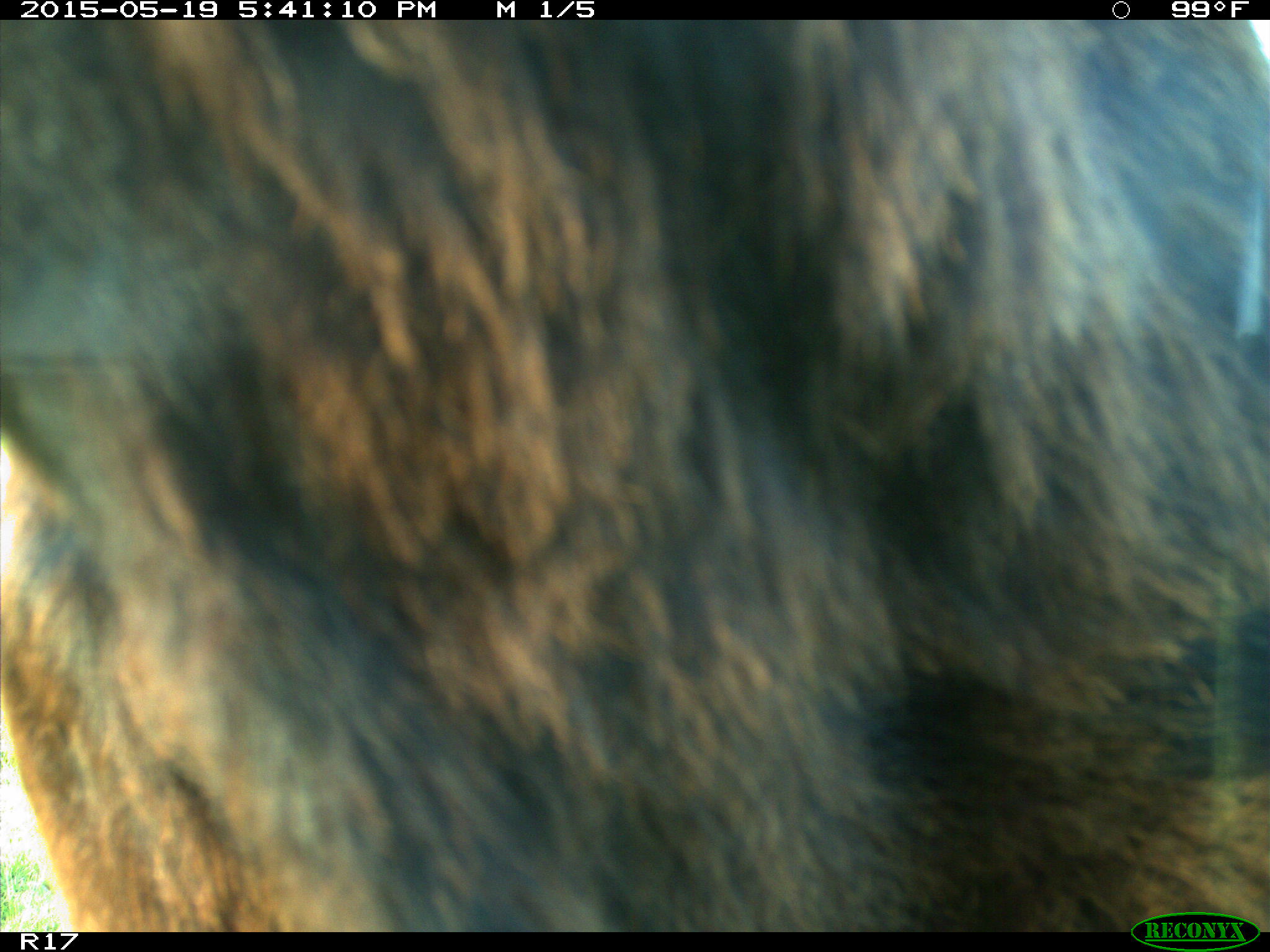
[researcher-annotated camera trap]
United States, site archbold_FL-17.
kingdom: Animalia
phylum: Chordata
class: Mammalia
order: Artiodactyla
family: Bovidae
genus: Bos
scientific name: Bos taurus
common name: domestic cow